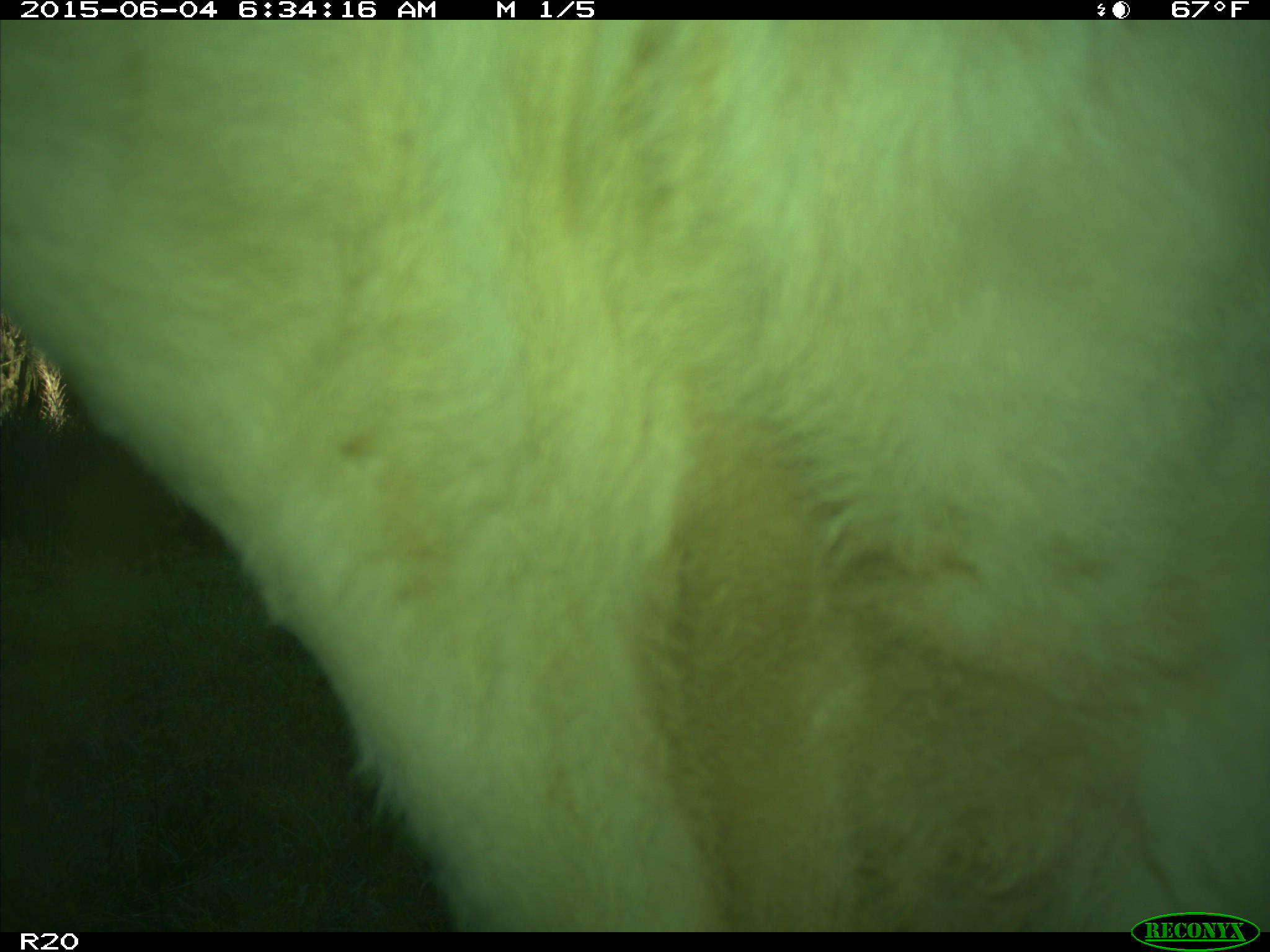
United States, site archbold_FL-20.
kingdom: Animalia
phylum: Chordata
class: Mammalia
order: Artiodactyla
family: Bovidae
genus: Bos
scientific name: Bos taurus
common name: domestic cow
Bos taurus (domestic cow).